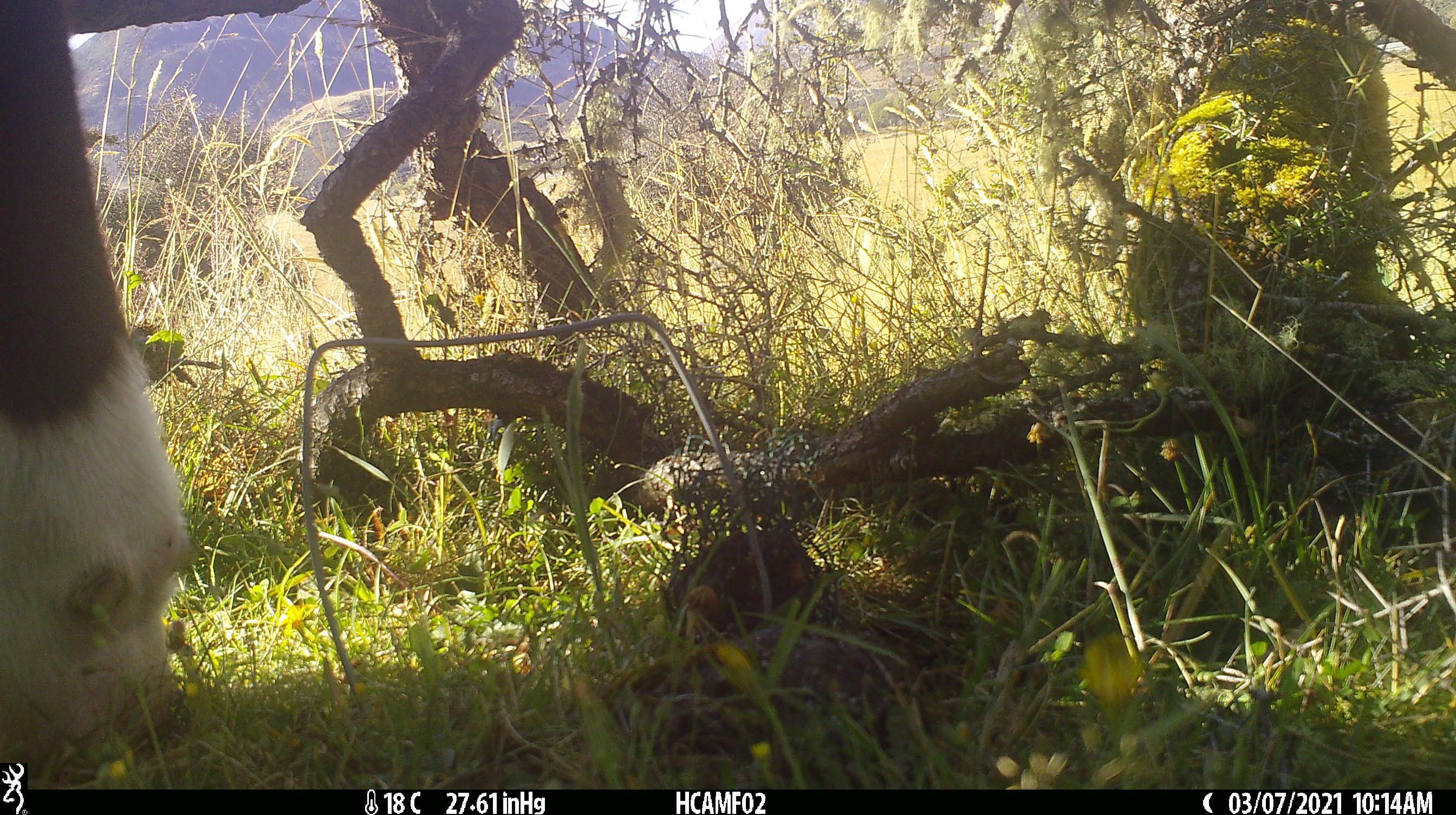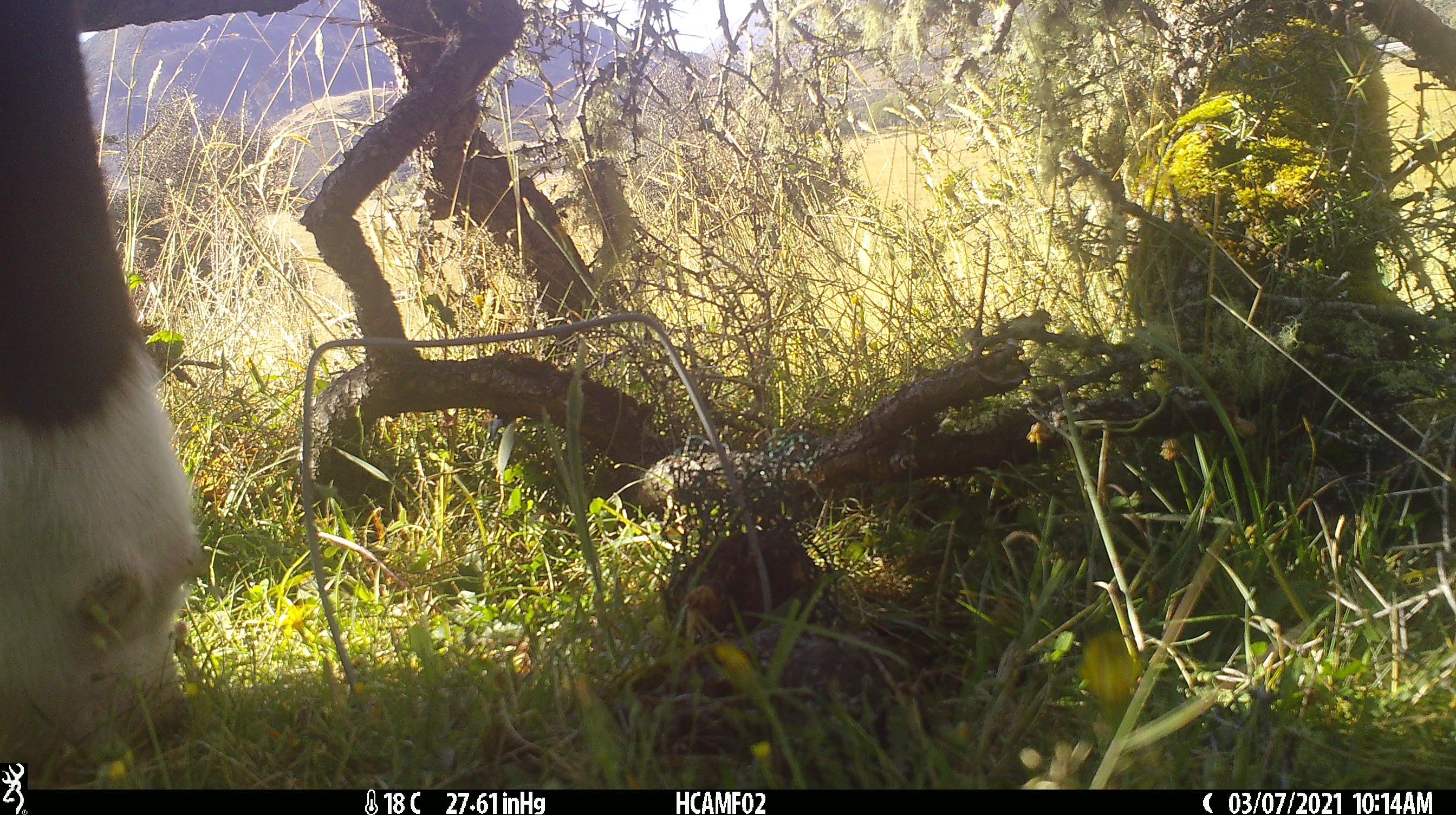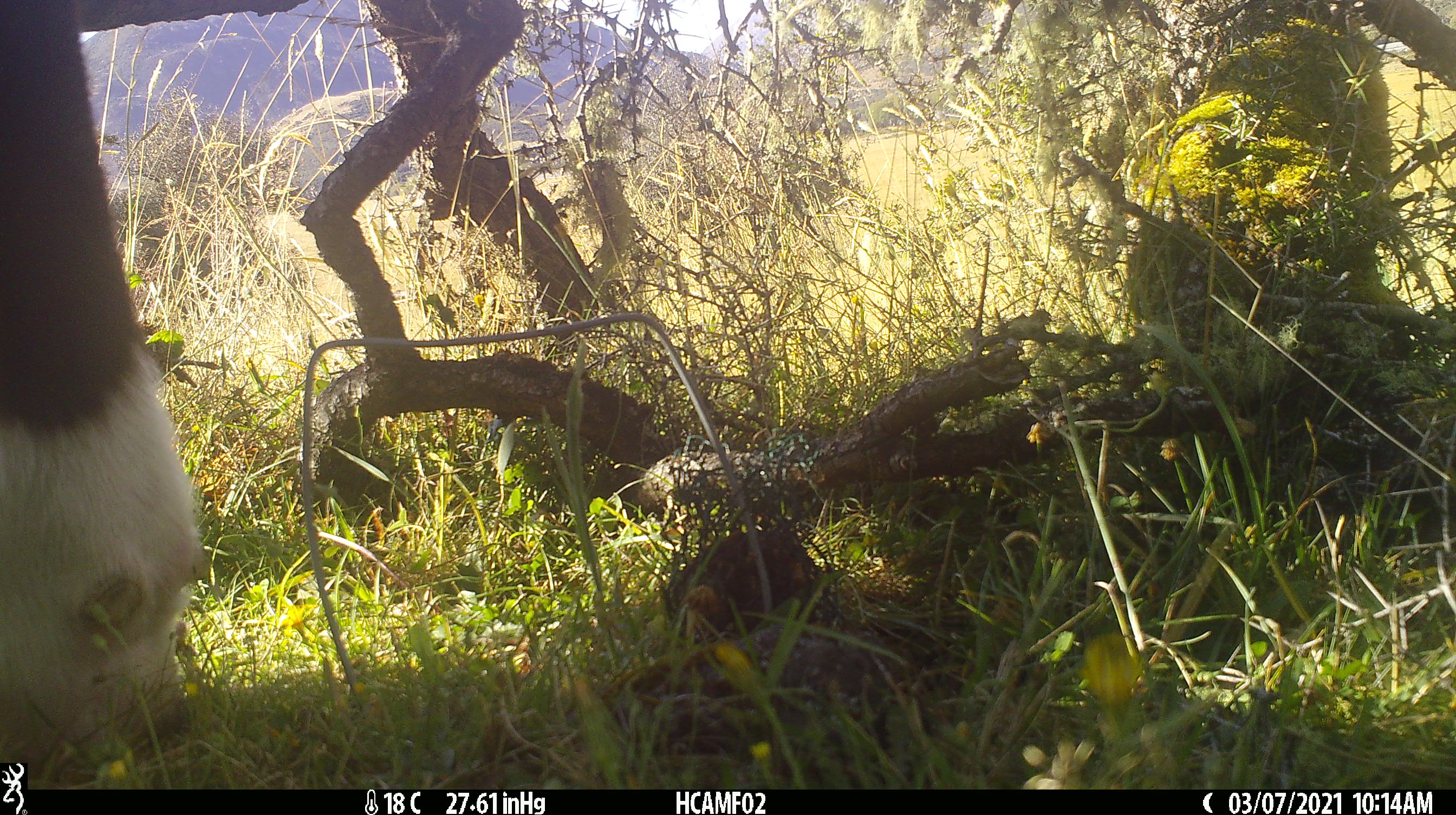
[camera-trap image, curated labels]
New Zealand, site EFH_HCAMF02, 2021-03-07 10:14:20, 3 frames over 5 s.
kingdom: Animalia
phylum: Chordata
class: Mammalia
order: Artiodactyla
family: Bovidae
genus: Bos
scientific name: Bos taurus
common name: domestic cow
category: cow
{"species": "cow (domestic cow) (Bos taurus)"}